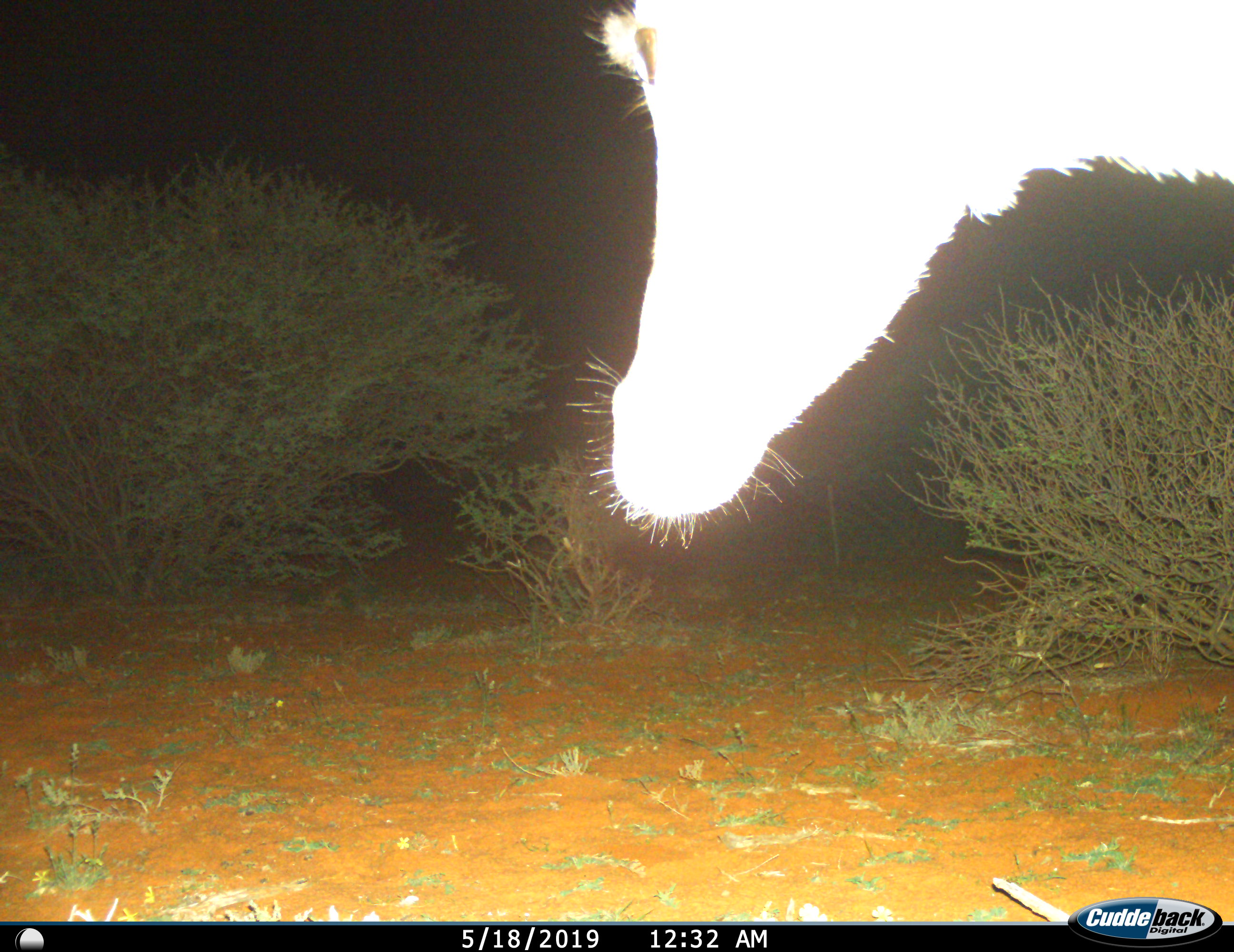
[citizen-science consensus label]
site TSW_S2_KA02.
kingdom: Animalia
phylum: Chordata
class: Mammalia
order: Artiodactyla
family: Bovidae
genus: Aepyceros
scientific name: Aepyceros melampus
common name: impala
Impala (Aepyceros melampus), count 1. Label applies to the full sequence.